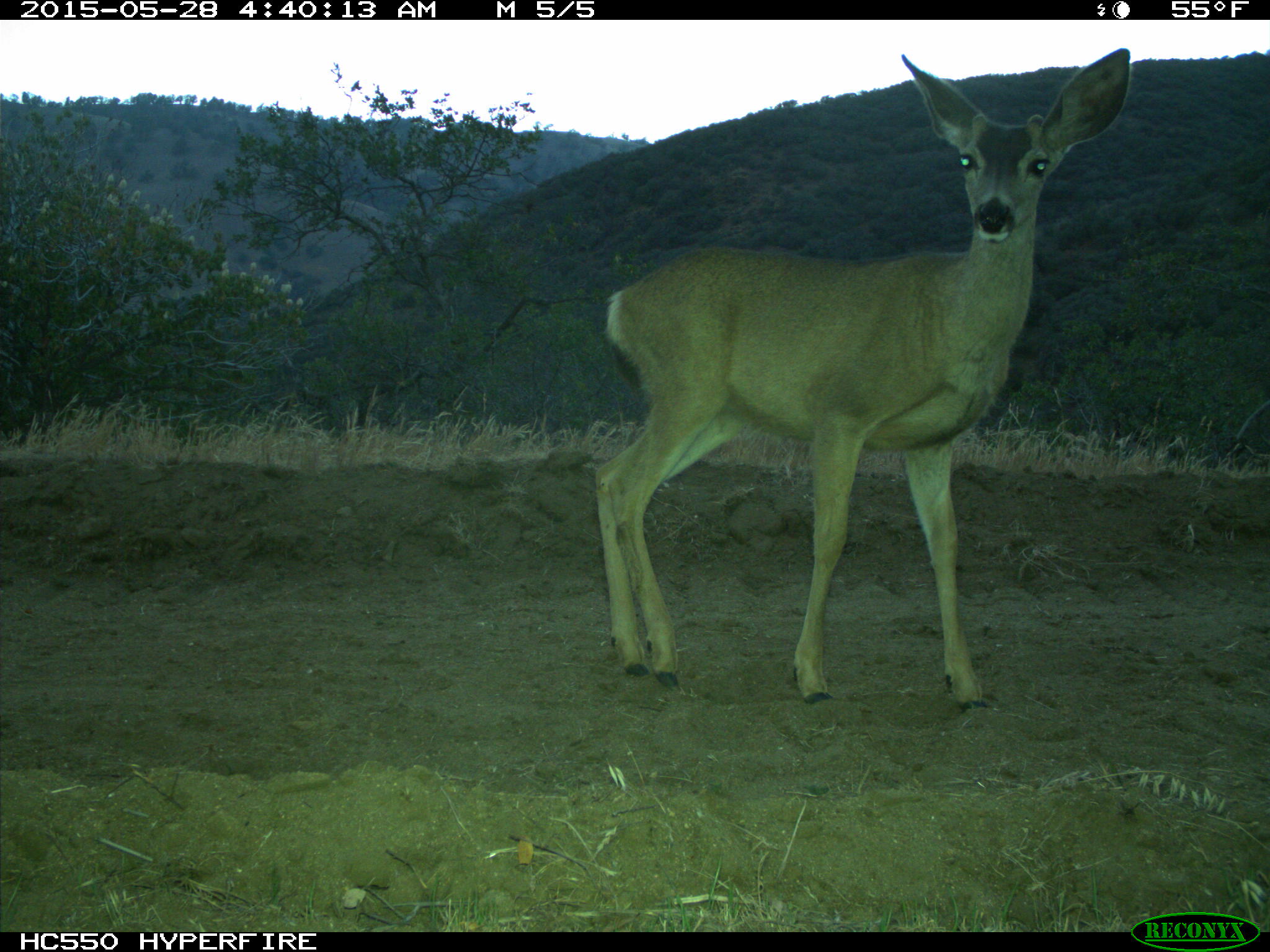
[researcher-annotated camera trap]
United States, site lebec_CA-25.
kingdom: Animalia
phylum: Chordata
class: Mammalia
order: Artiodactyla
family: Cervidae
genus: Odocoileus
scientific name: Odocoileus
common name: deer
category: unidentified deer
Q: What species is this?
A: Unidentified deer (deer) (Odocoileus).